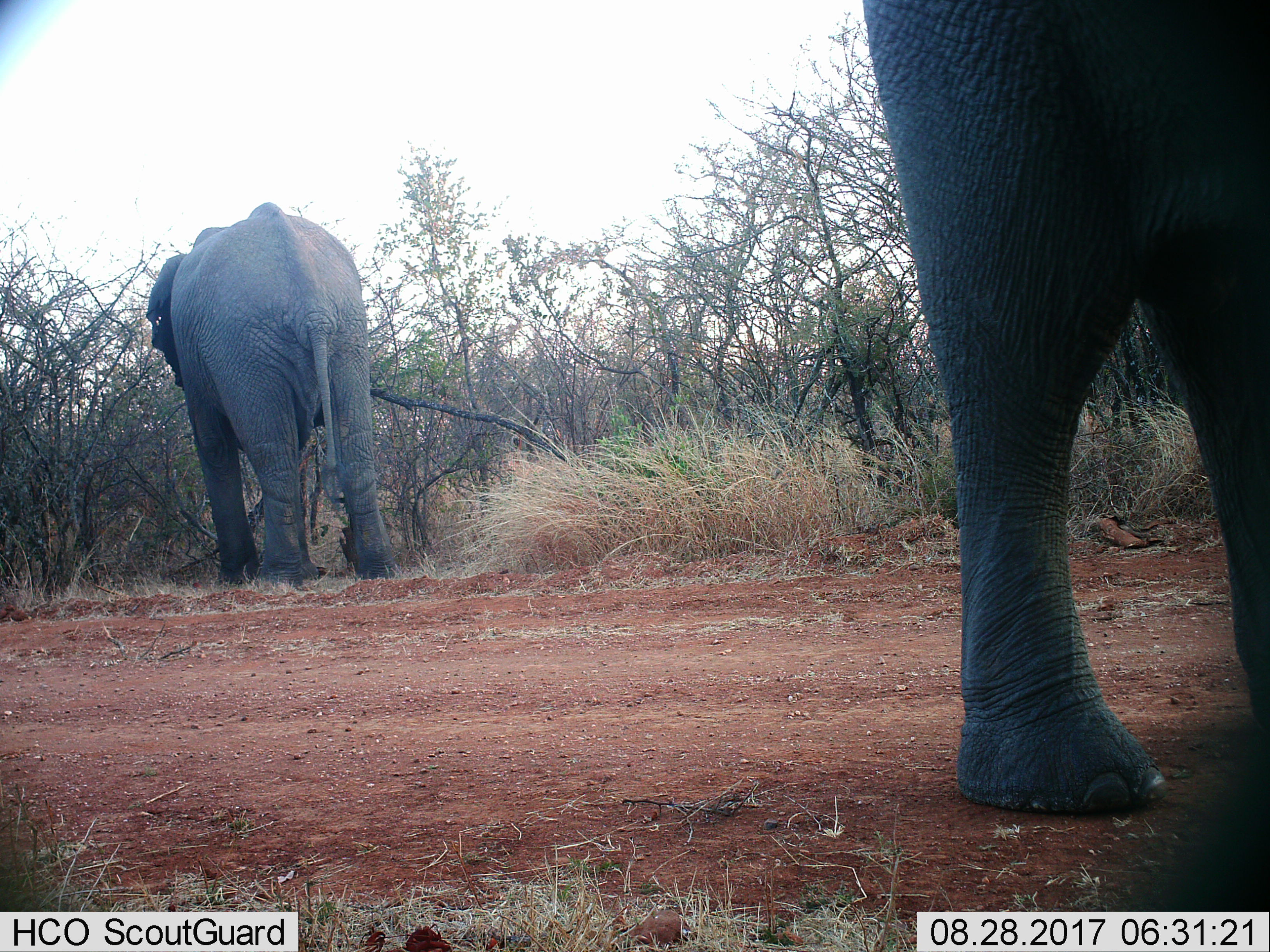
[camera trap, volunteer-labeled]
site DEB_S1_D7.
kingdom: Animalia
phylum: Chordata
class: Mammalia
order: Proboscidea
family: Elephantidae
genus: Loxodonta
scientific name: Loxodonta africana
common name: african bush elephant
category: elephant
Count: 2.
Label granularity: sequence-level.